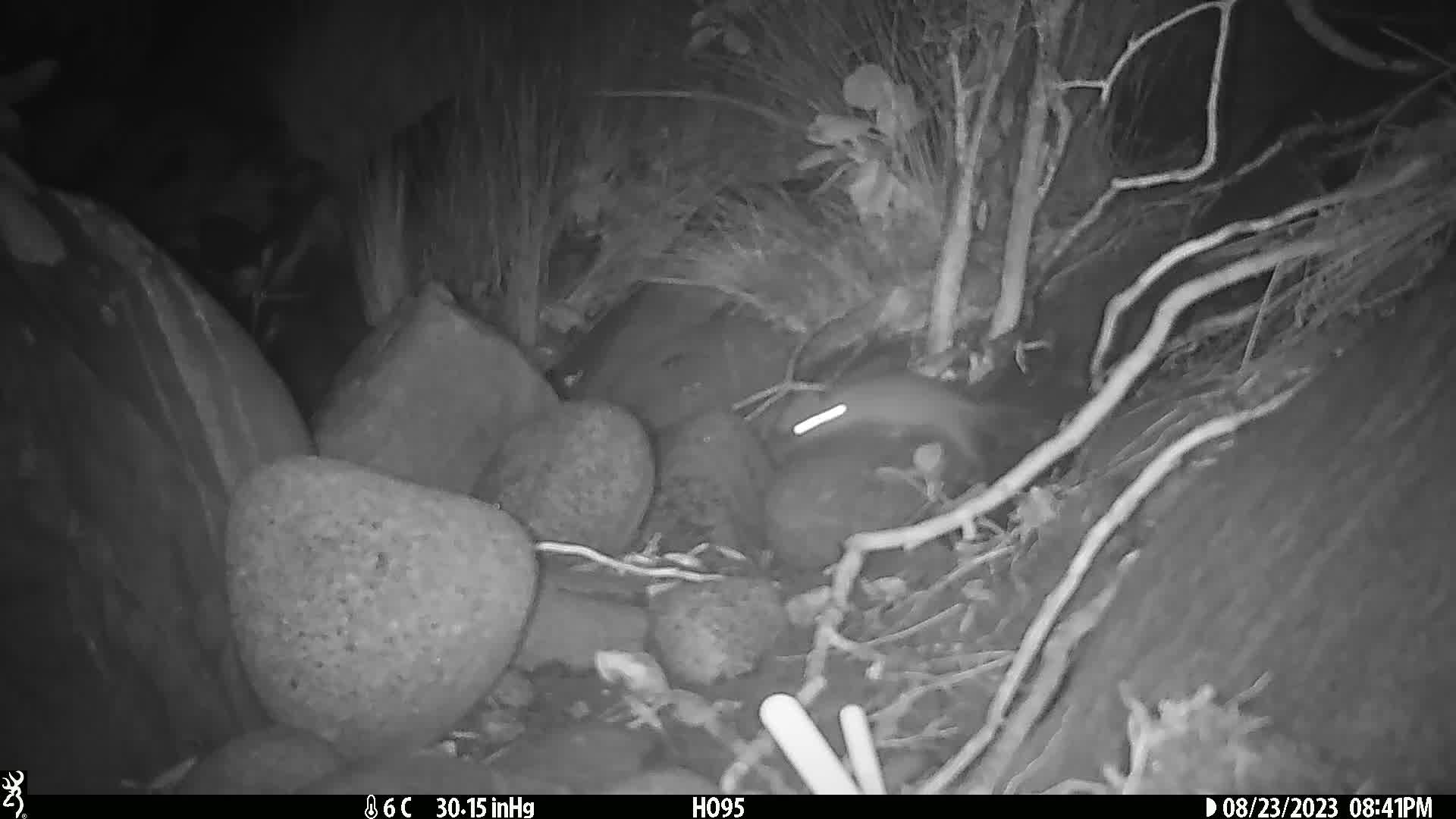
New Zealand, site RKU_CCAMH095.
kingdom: Animalia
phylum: Chordata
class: Mammalia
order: Rodentia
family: Muridae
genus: Rattus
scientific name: Rattus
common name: rat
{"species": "rat (Rattus)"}